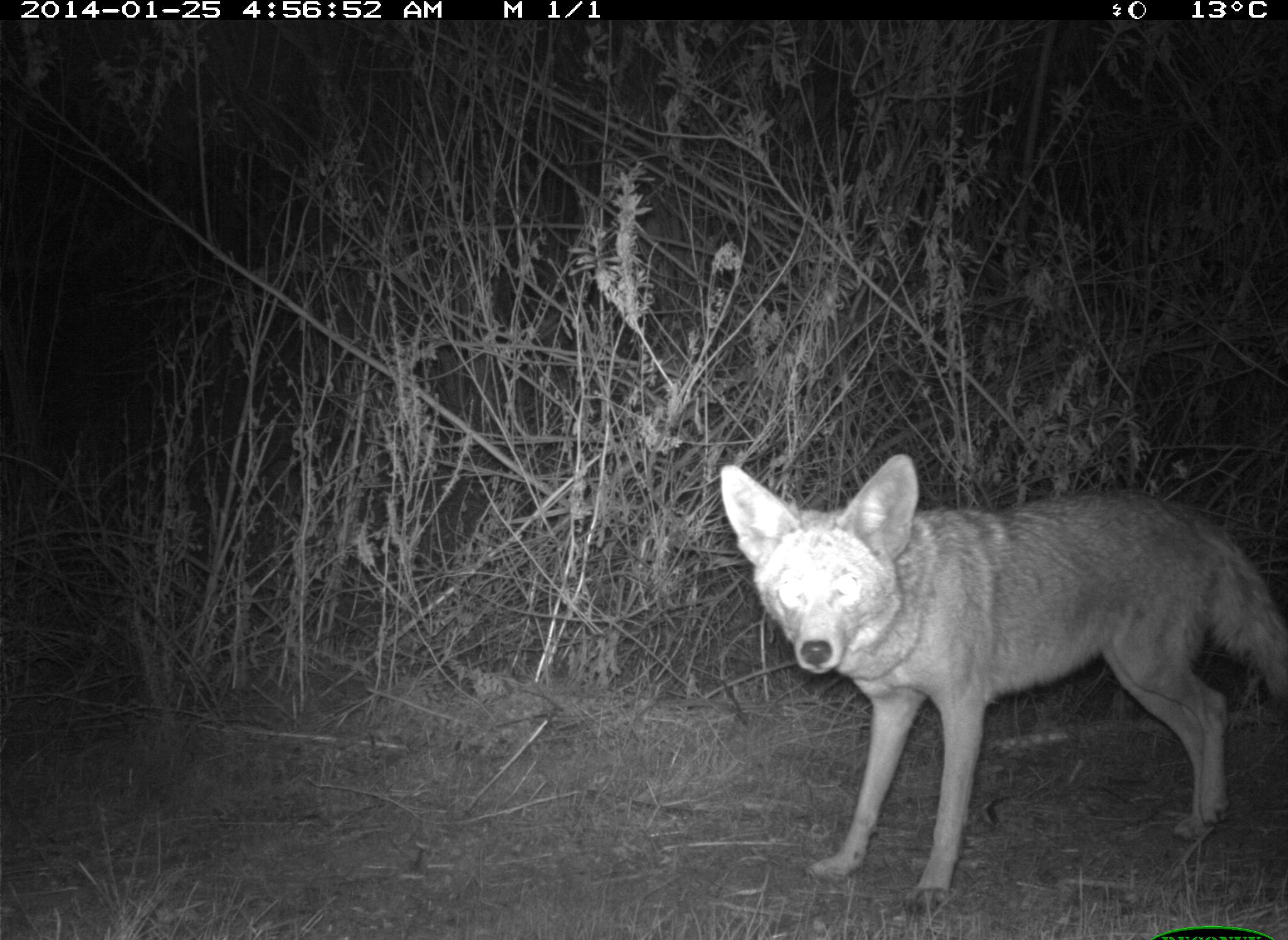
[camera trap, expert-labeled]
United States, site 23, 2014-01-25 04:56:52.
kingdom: Animalia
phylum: Chordata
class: Mammalia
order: Carnivora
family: Canidae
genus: Canis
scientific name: Canis latrans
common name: coyote